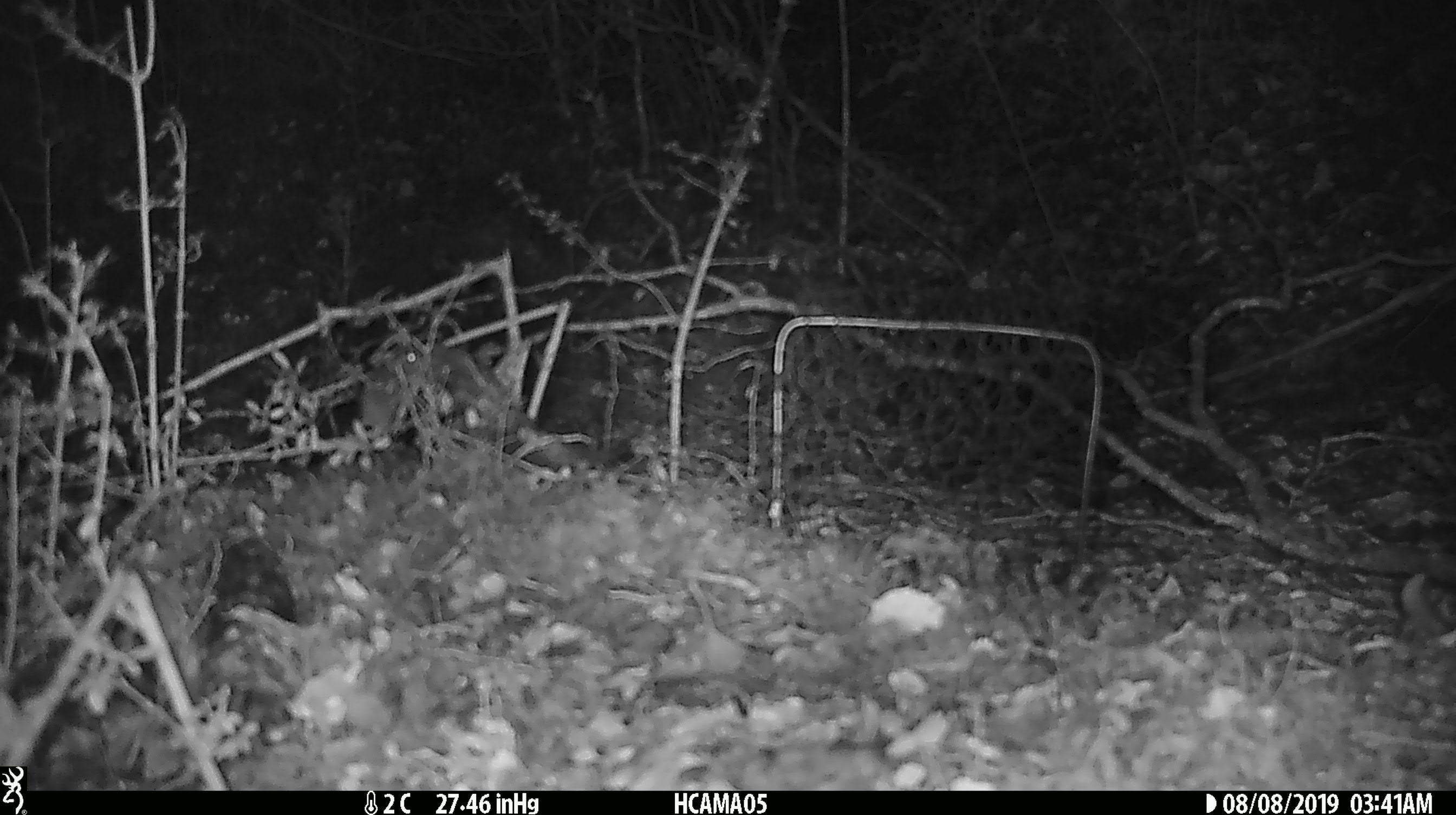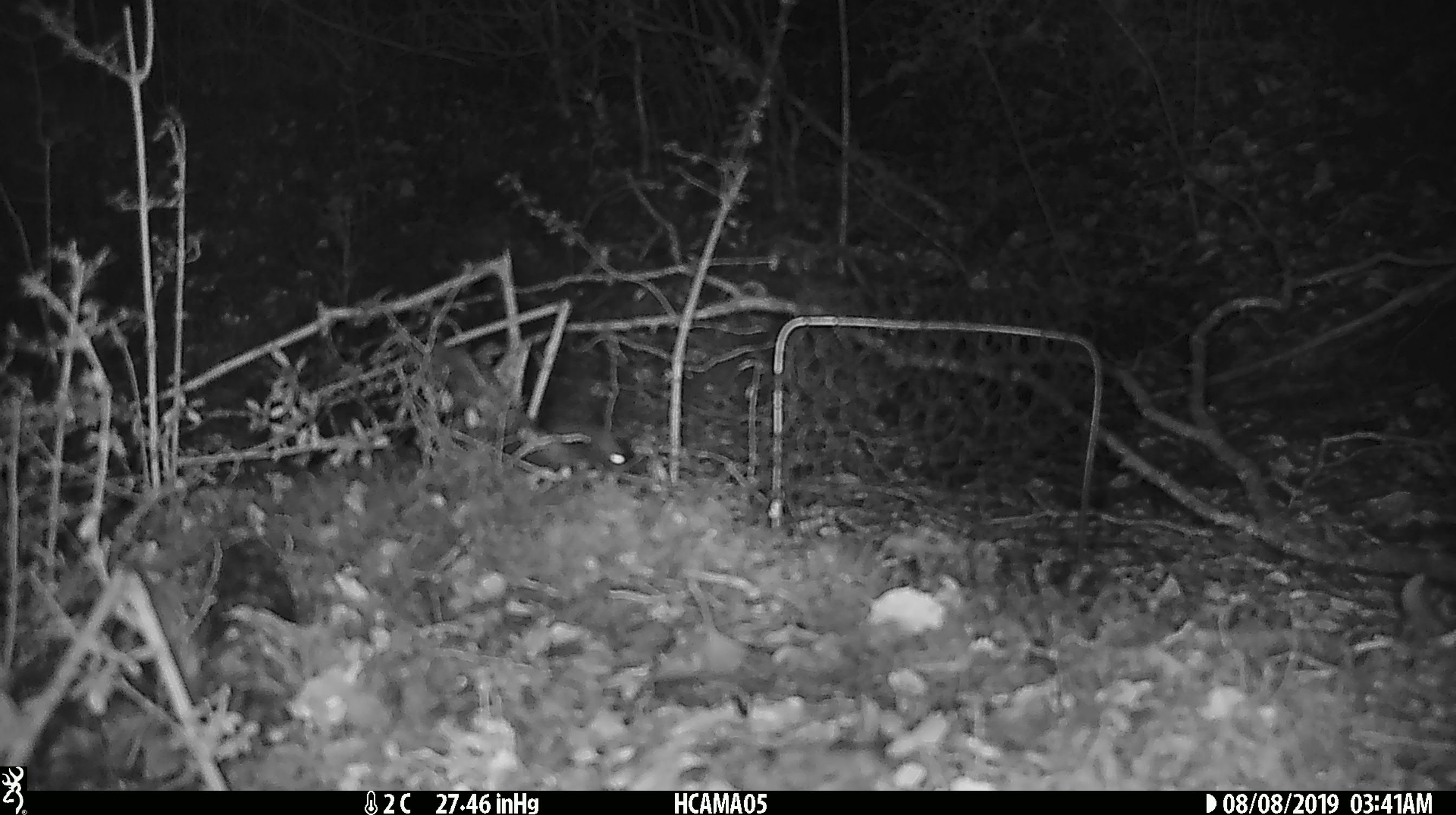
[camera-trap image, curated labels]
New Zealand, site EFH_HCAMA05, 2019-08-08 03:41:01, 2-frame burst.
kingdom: Animalia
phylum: Chordata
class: Mammalia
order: Rodentia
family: Muridae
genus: Mus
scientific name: Mus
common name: mouse